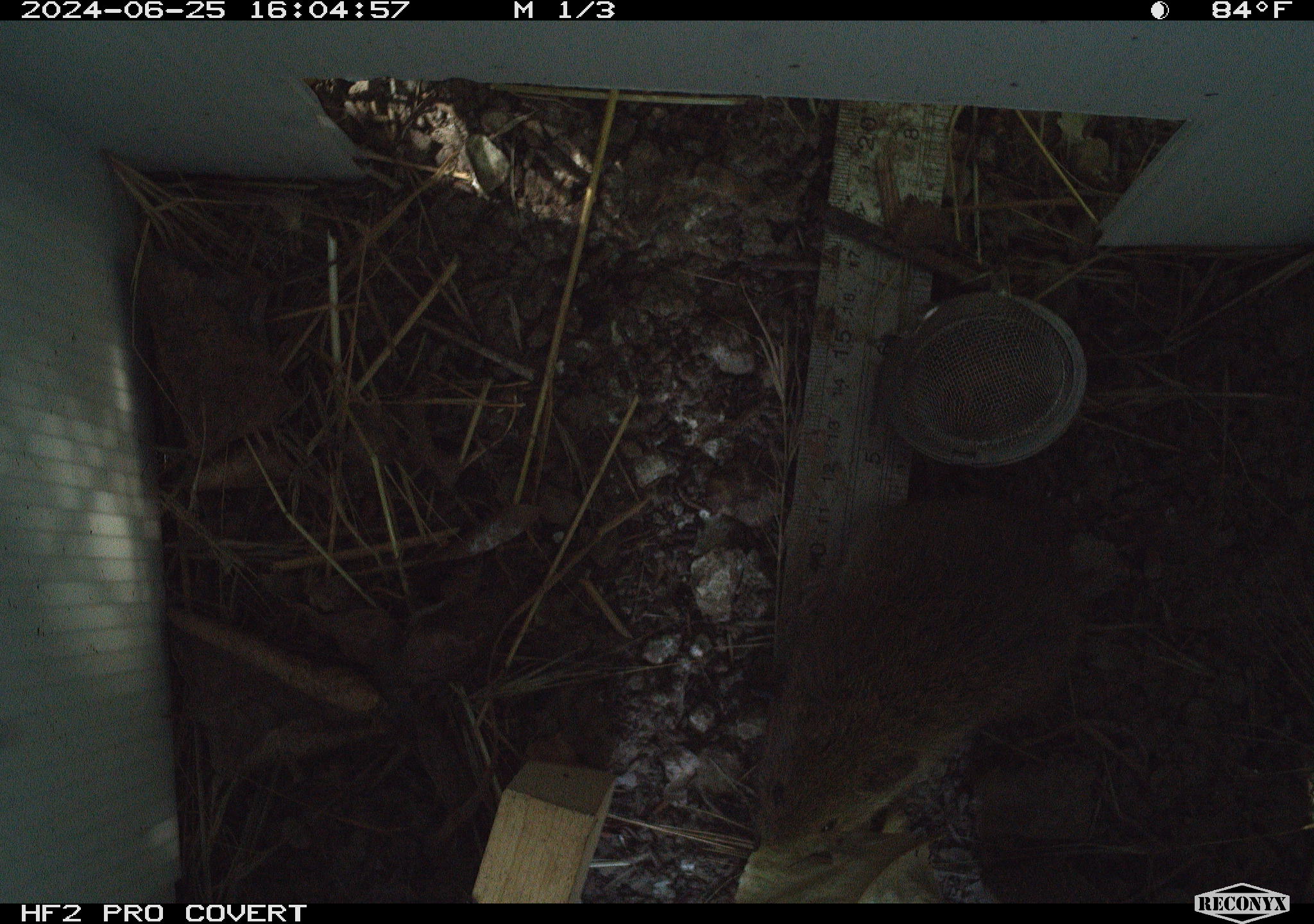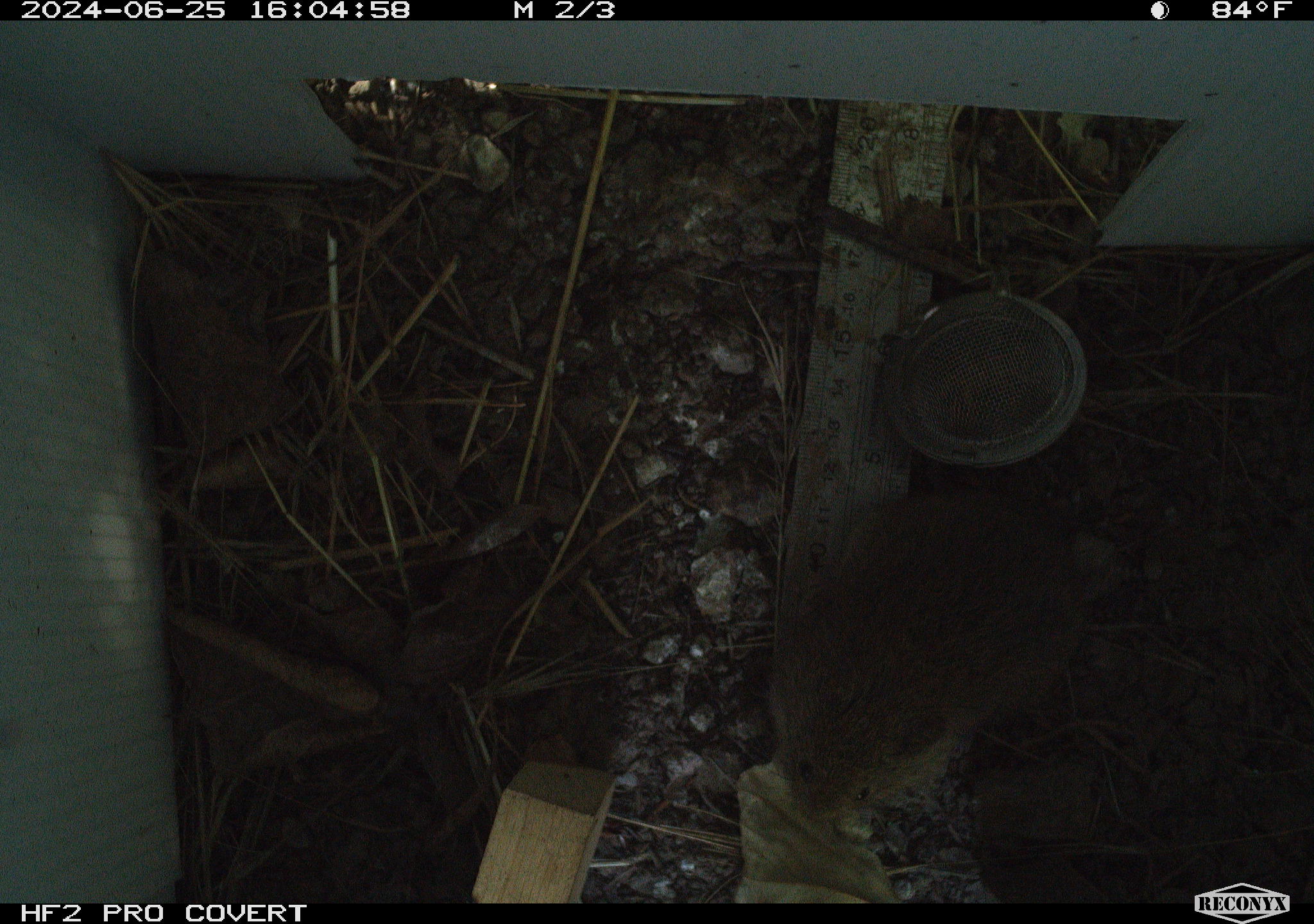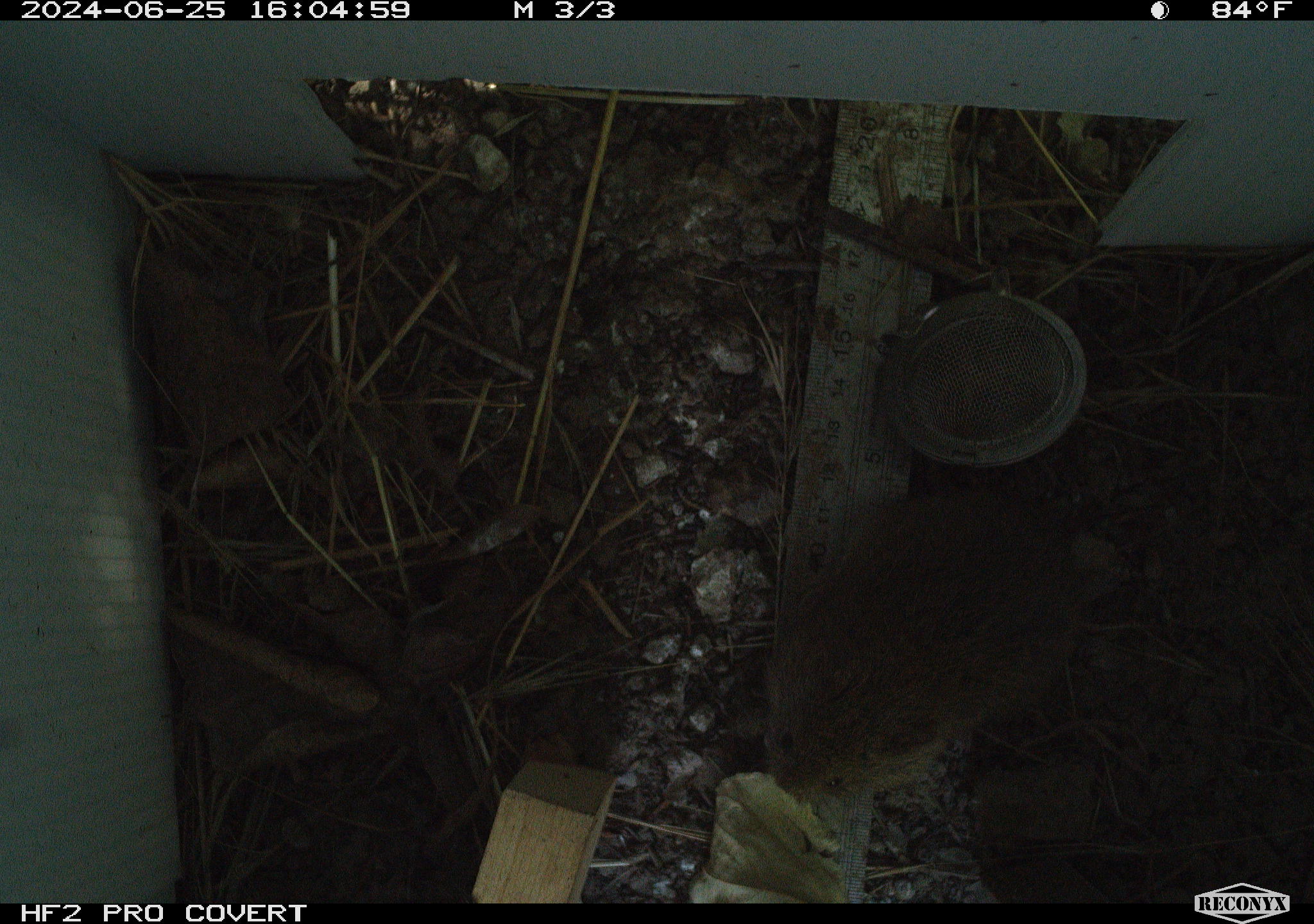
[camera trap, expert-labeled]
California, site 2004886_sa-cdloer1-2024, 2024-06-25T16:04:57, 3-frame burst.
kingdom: Animalia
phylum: Chordata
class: Mammalia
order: Rodentia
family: Cricetidae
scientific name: Arvicolinae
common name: voles, lemmings, and muskrats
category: arvicolinae subfamily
Arvicolinae subfamily (voles, lemmings, and muskrats) (Arvicolinae).